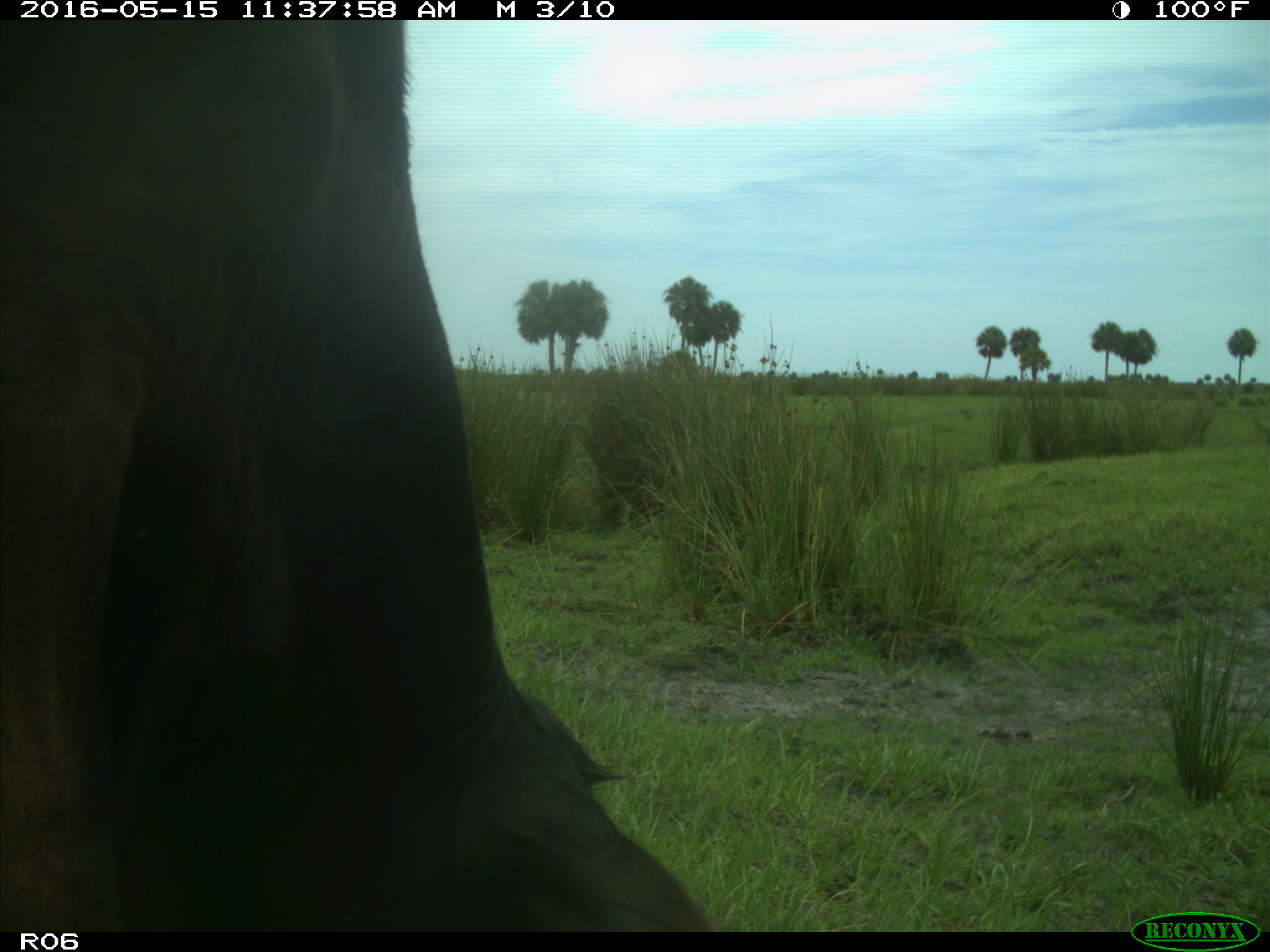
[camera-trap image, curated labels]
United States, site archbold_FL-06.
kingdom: Animalia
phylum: Chordata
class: Mammalia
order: Artiodactyla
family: Bovidae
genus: Bos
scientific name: Bos taurus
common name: domestic cow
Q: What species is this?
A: Bos taurus (domestic cow).